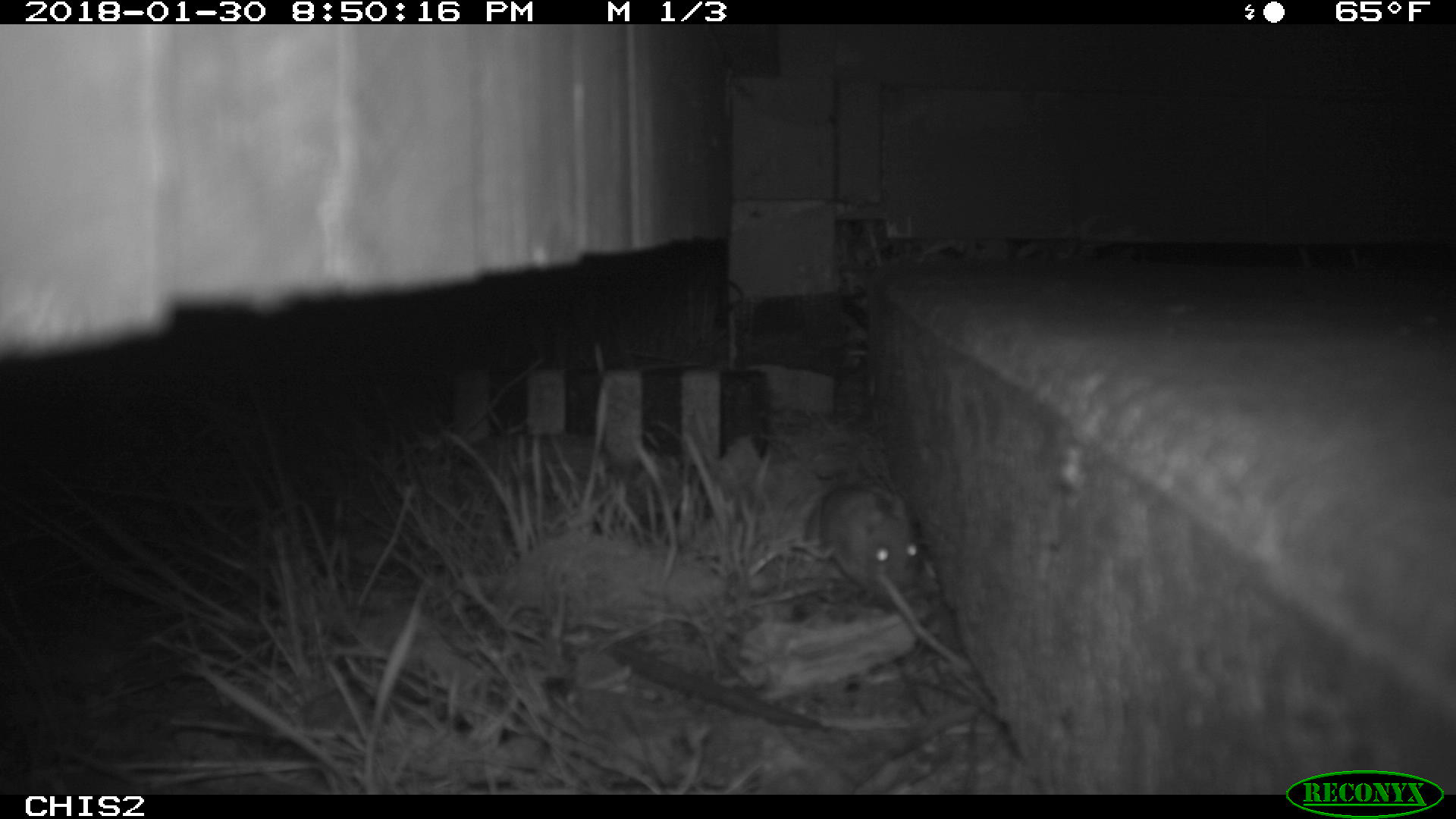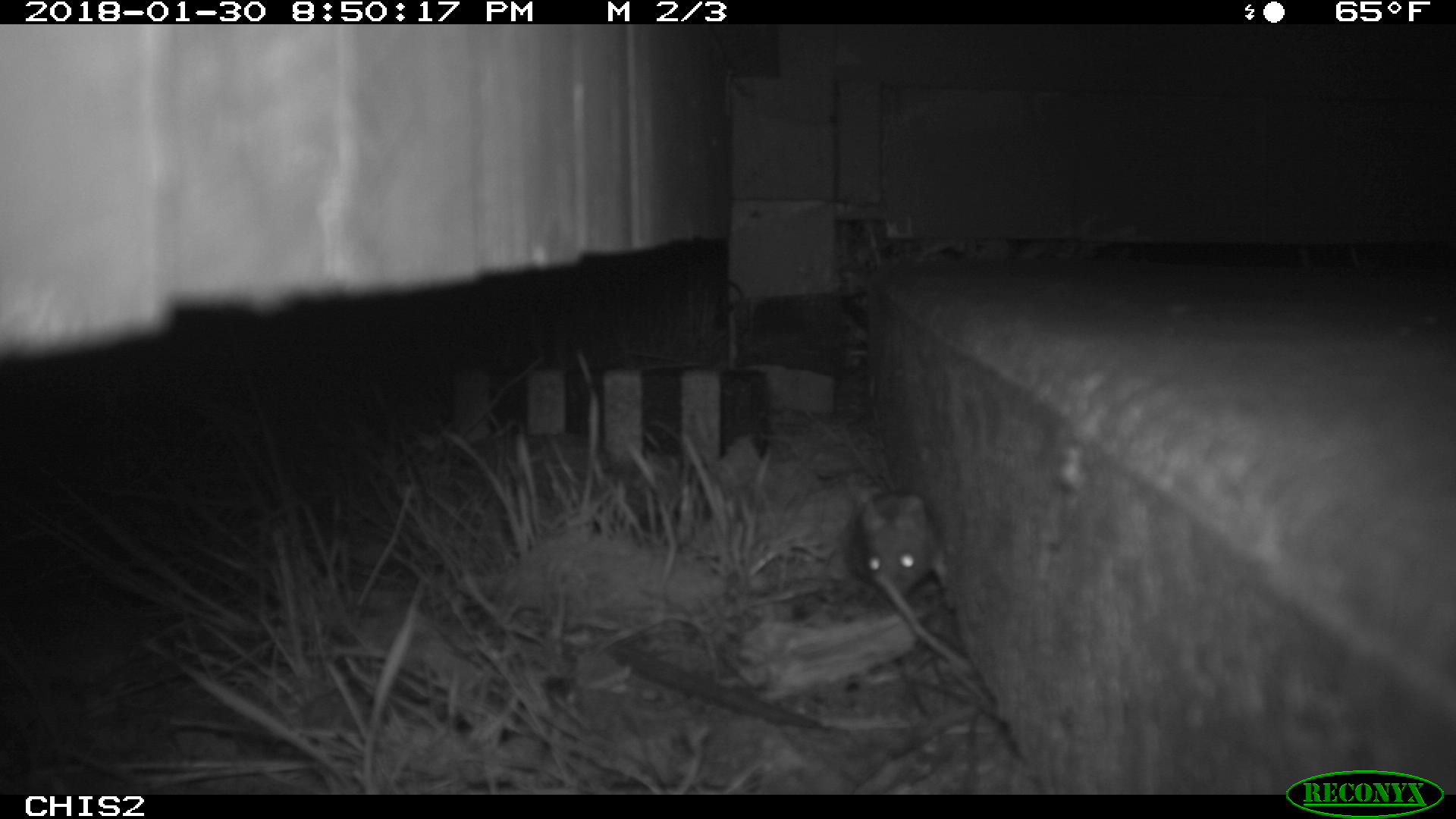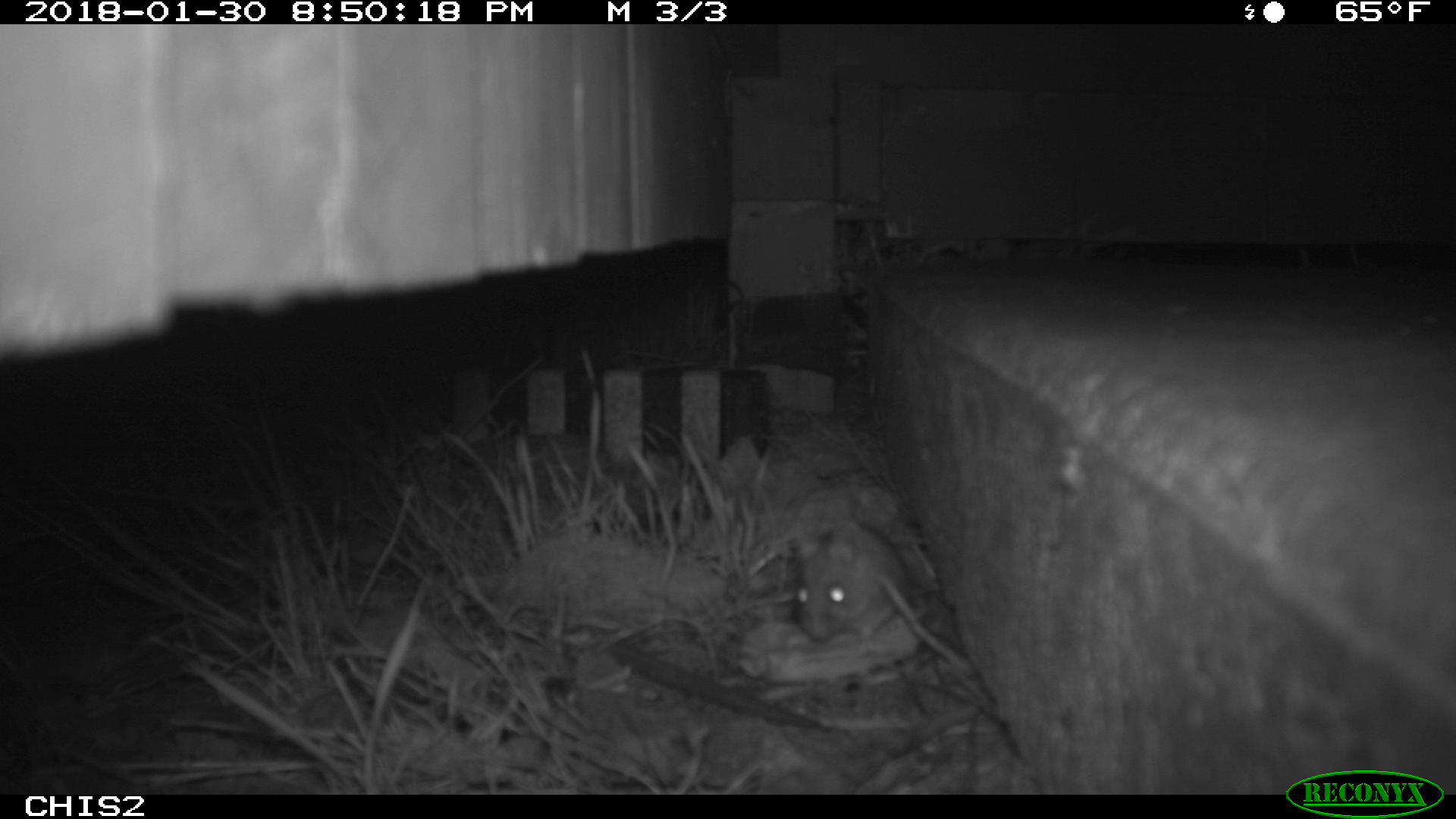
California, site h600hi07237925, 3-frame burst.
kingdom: Animalia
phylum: Chordata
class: Mammalia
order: Rodentia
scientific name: Rodentia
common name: rodent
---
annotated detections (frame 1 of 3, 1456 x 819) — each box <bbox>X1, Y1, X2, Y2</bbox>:
rodent: <bbox>804, 484, 919, 598</bbox>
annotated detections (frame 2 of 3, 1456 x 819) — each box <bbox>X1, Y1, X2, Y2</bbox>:
rodent: <bbox>854, 491, 937, 596</bbox>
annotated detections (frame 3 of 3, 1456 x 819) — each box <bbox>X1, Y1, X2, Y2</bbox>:
rodent: <bbox>796, 522, 908, 642</bbox>